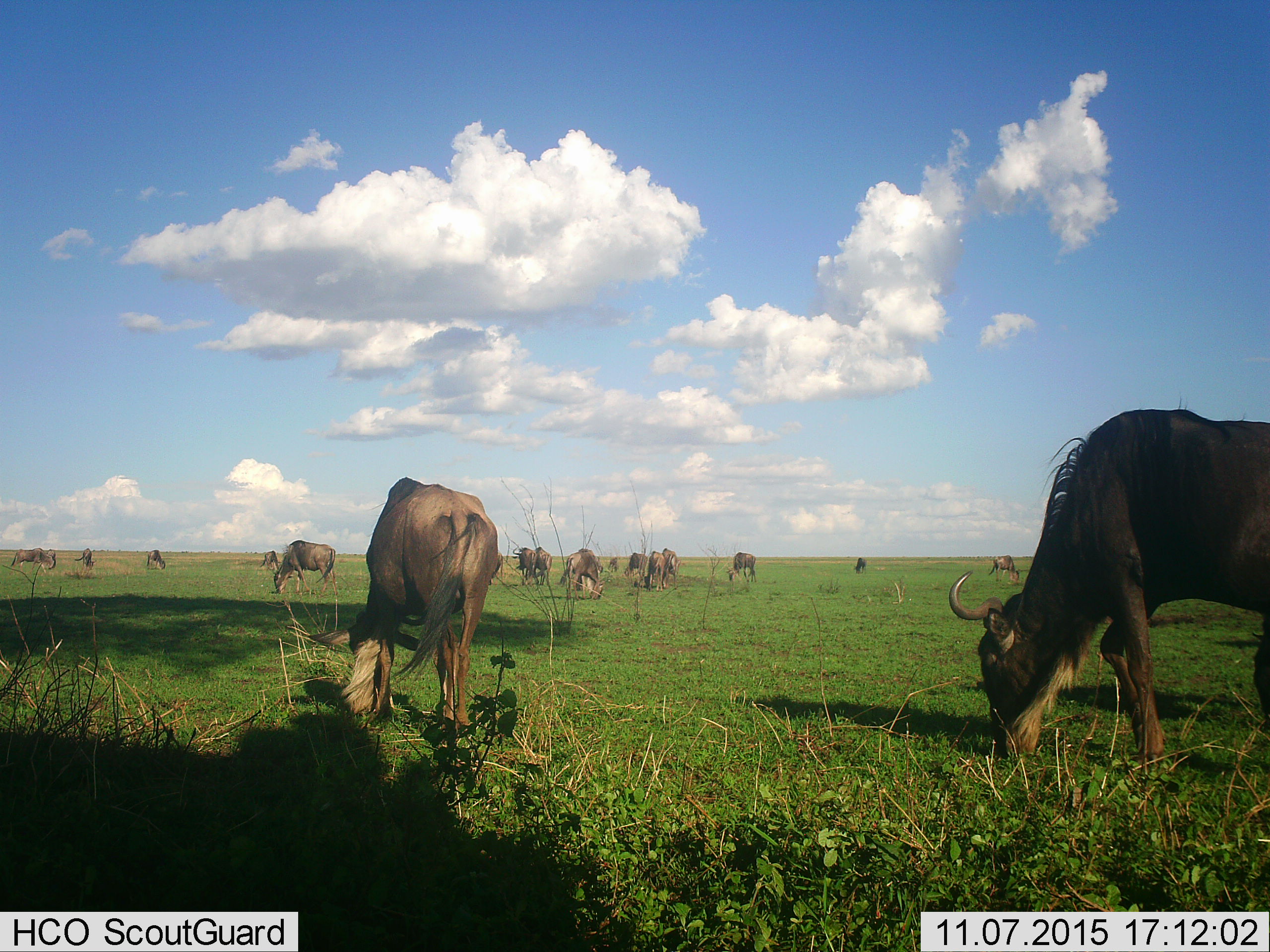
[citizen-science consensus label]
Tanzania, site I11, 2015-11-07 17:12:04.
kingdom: Animalia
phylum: Chordata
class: Mammalia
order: Artiodactyla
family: Bovidae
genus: Connochaetes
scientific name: Connochaetes taurinus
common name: blue wildebeest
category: wildebeest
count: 11-50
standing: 25%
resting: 12%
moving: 25%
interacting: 12%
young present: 0%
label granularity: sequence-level